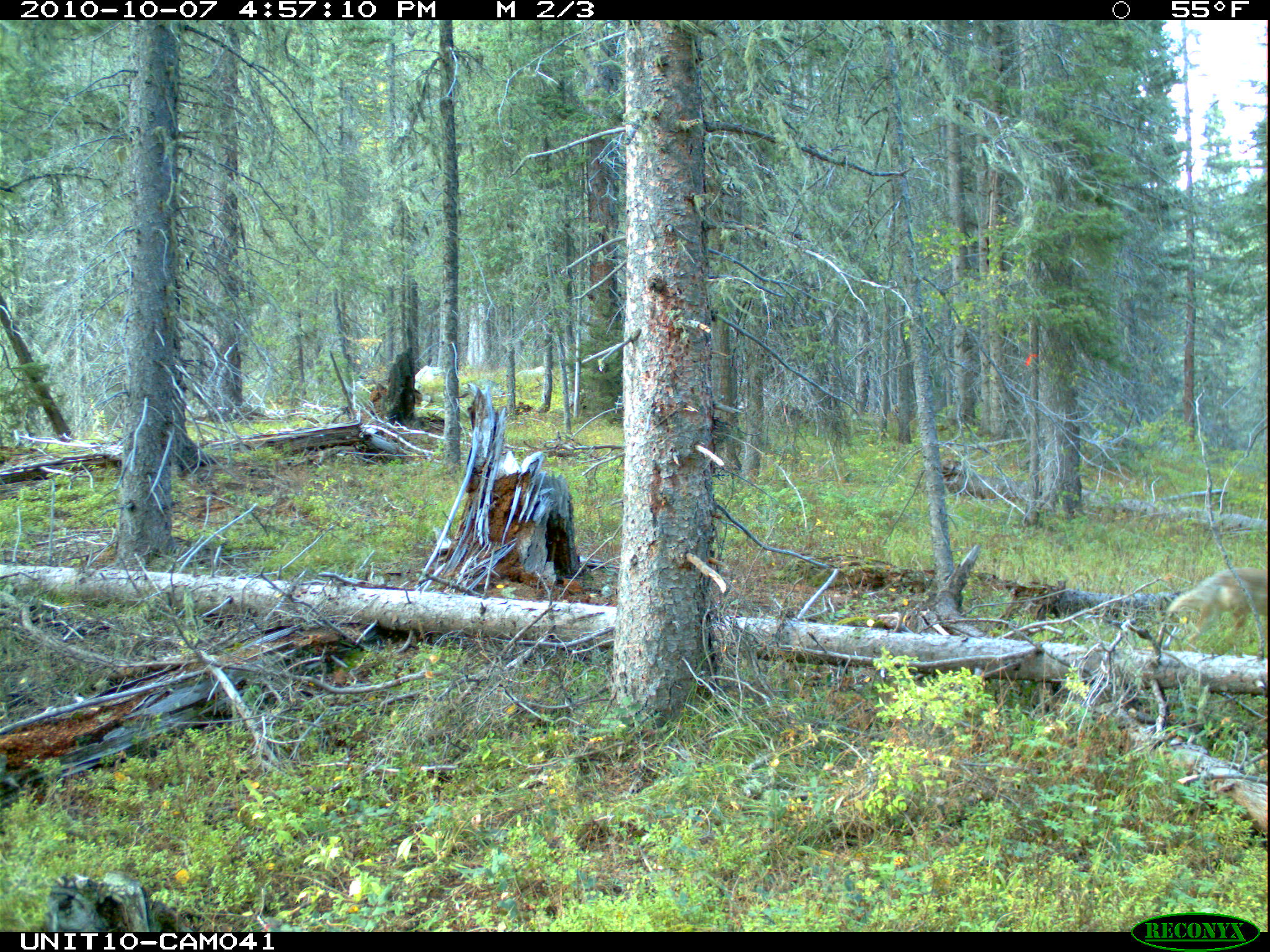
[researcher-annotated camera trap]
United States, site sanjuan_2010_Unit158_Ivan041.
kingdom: Animalia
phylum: Chordata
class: Mammalia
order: Carnivora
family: Canidae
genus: Canis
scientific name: Canis latrans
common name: coyote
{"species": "Canis latrans (coyote)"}